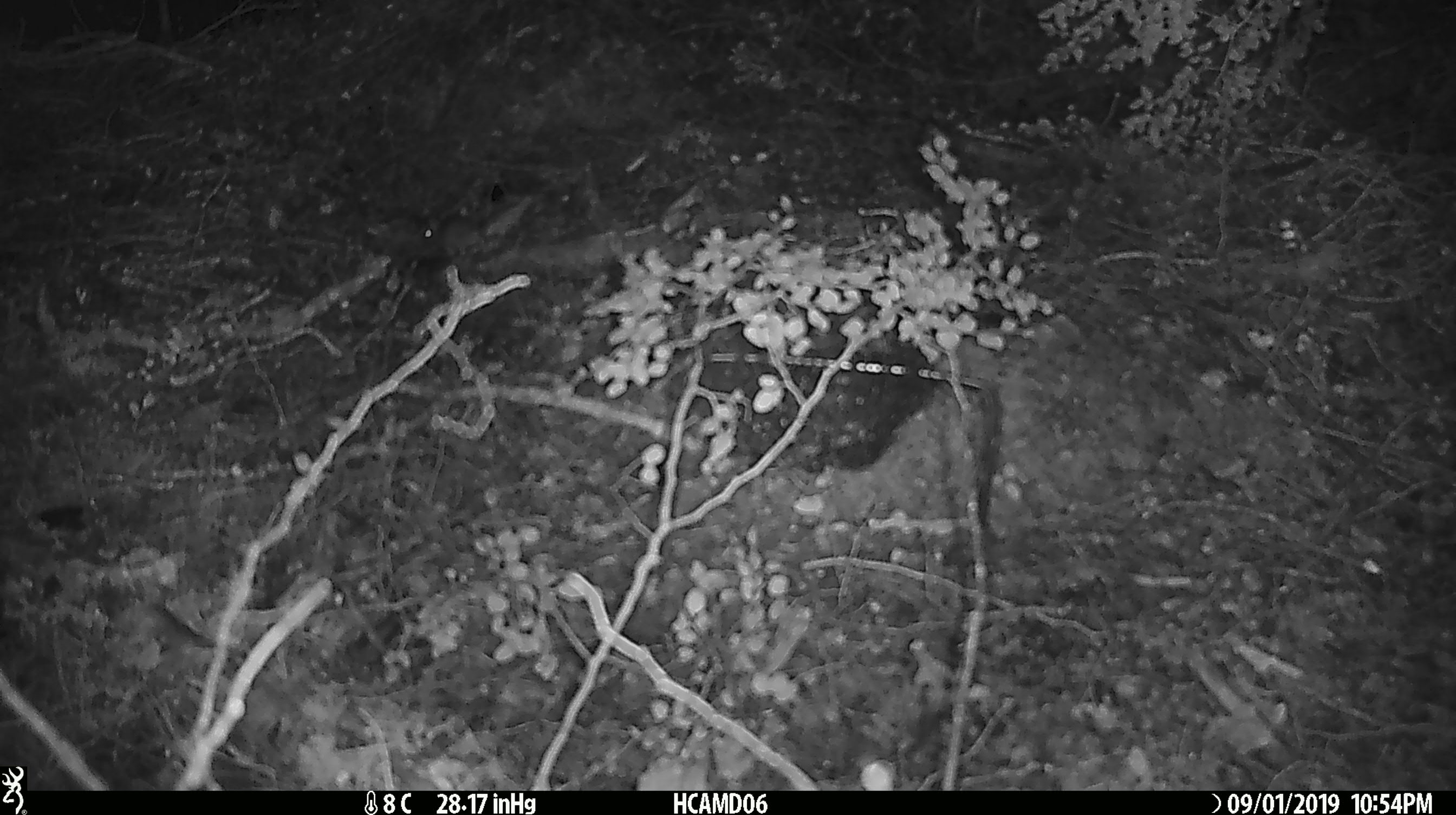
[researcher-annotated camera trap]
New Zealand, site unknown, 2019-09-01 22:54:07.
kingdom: Animalia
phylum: Chordata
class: Mammalia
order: Rodentia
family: Muridae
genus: Mus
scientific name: Mus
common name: mouse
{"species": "mouse (Mus)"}